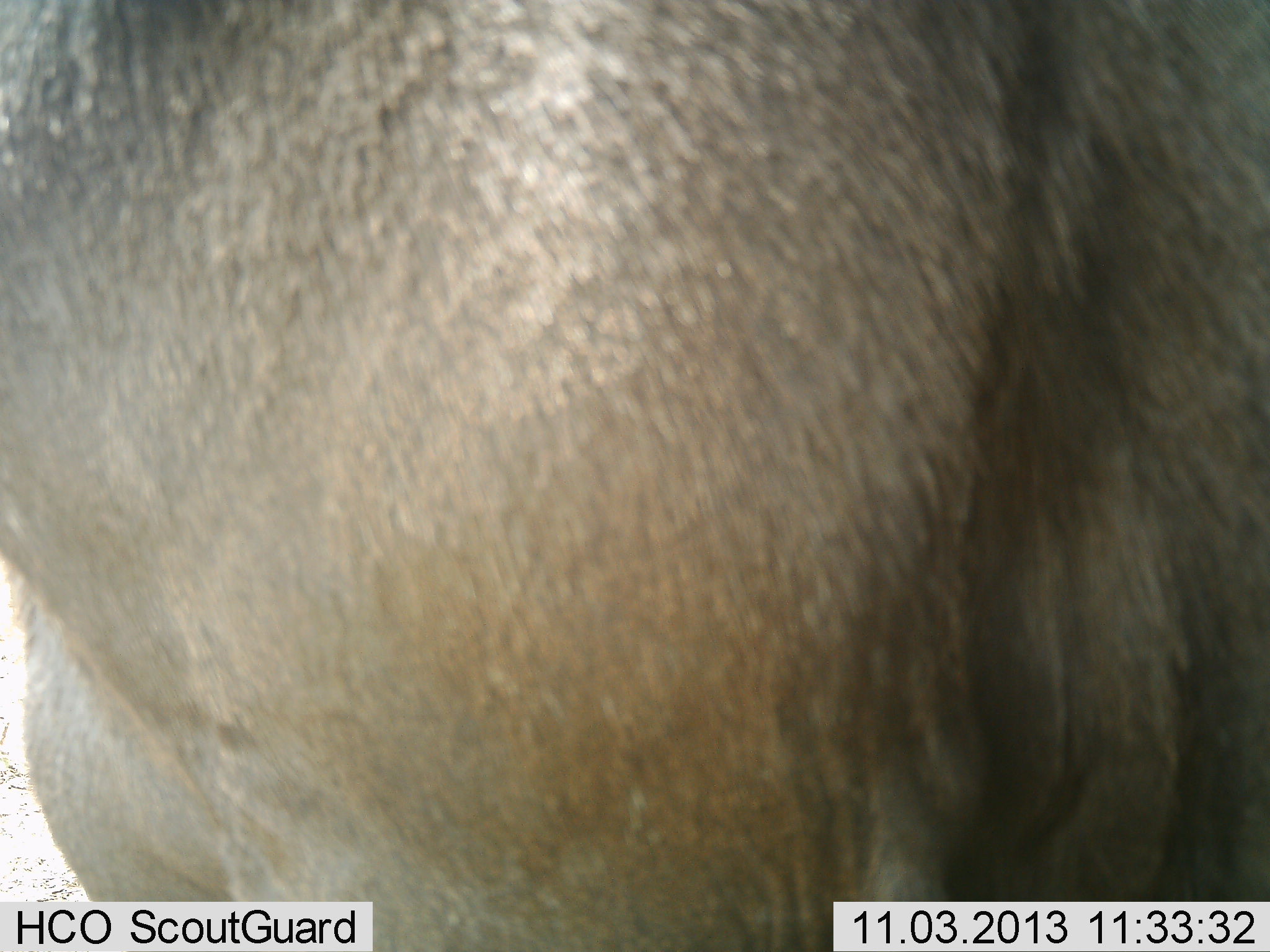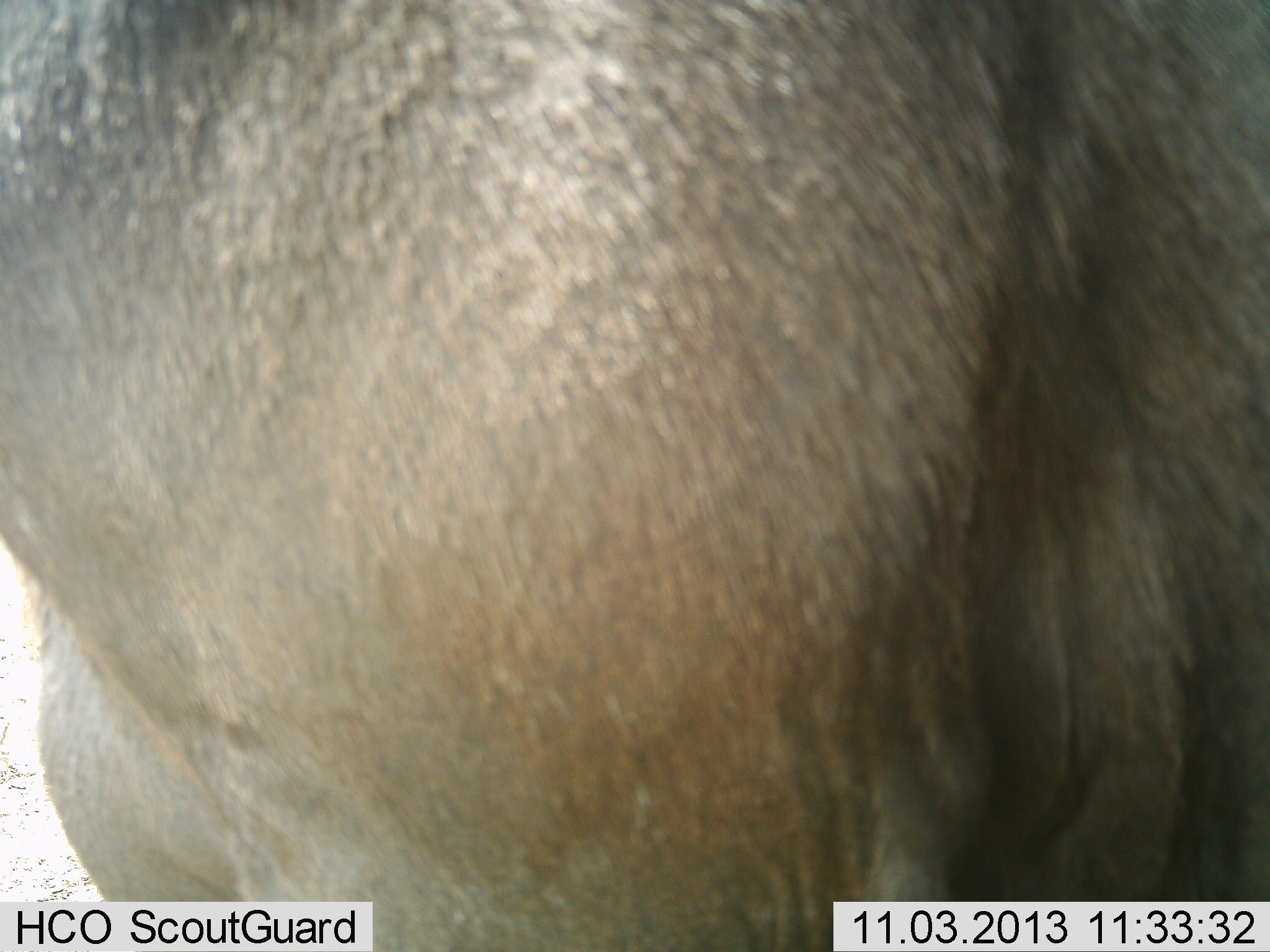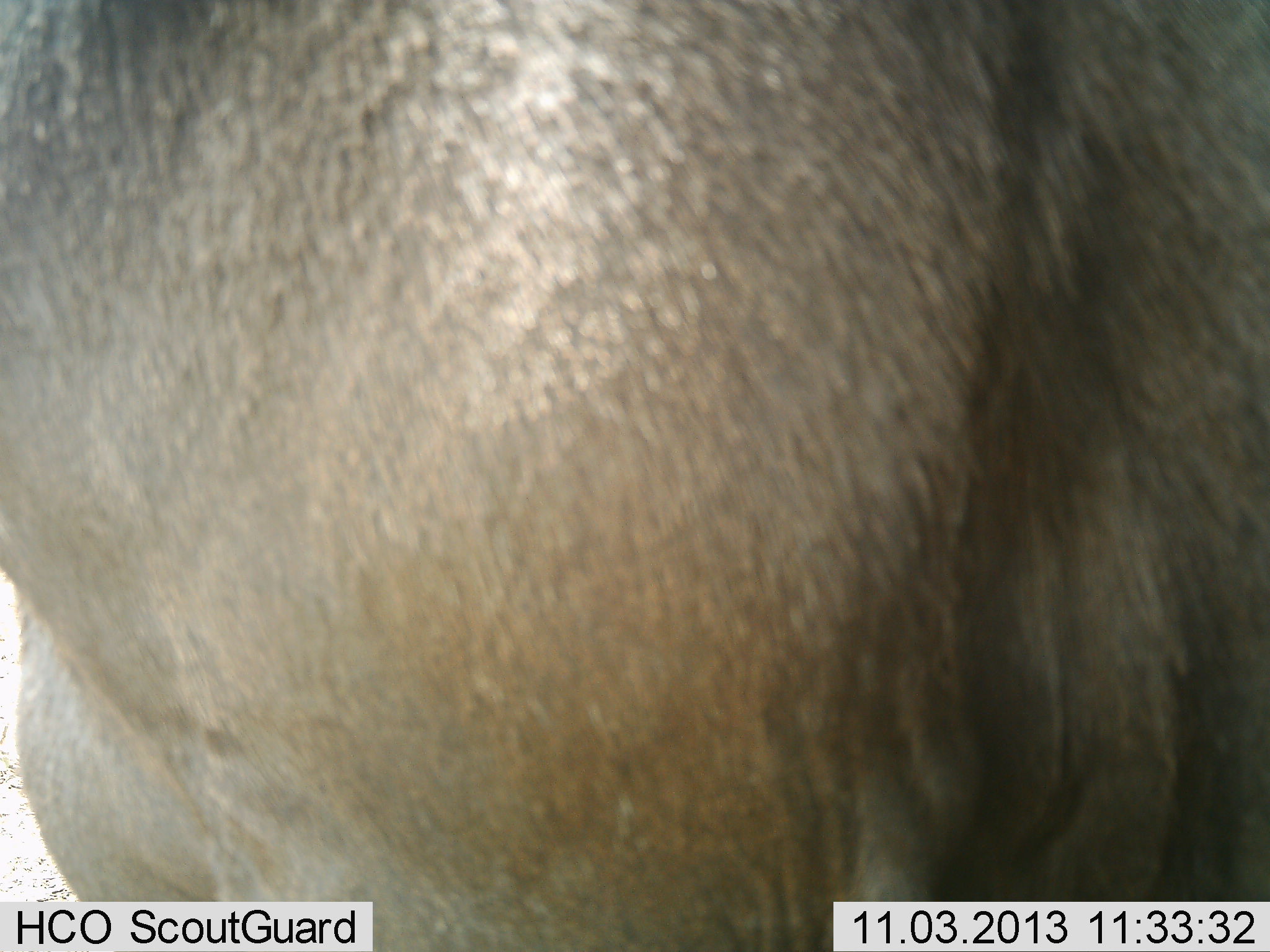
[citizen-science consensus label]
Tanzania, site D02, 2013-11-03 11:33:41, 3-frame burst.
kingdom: Animalia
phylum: Chordata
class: Mammalia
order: Artiodactyla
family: Bovidae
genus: Connochaetes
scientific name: Connochaetes taurinus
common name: blue wildebeest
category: wildebeest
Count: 1.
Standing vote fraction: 100%.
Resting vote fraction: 0%.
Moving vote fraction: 0%.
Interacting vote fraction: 0%.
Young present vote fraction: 0%.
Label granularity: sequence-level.